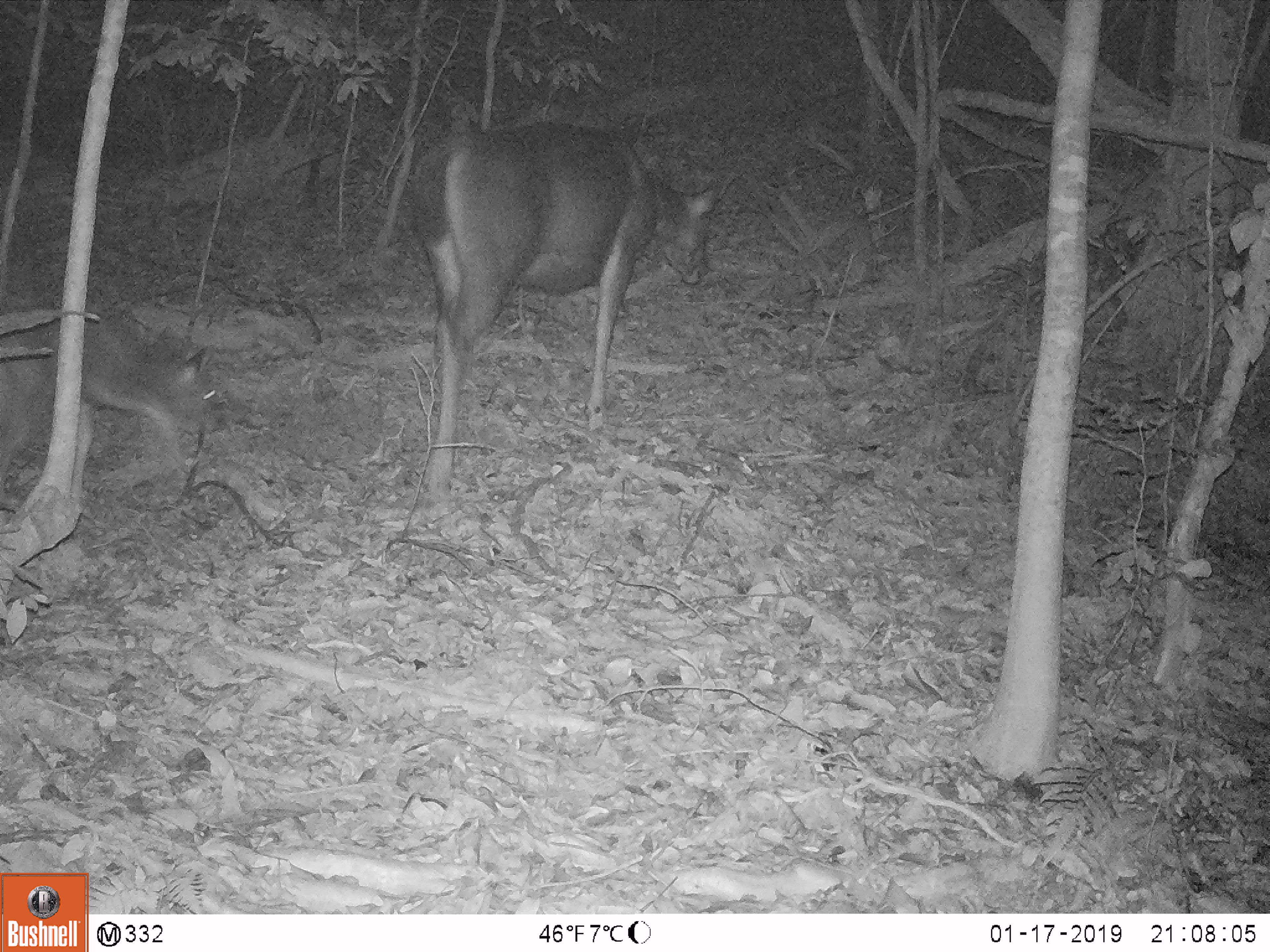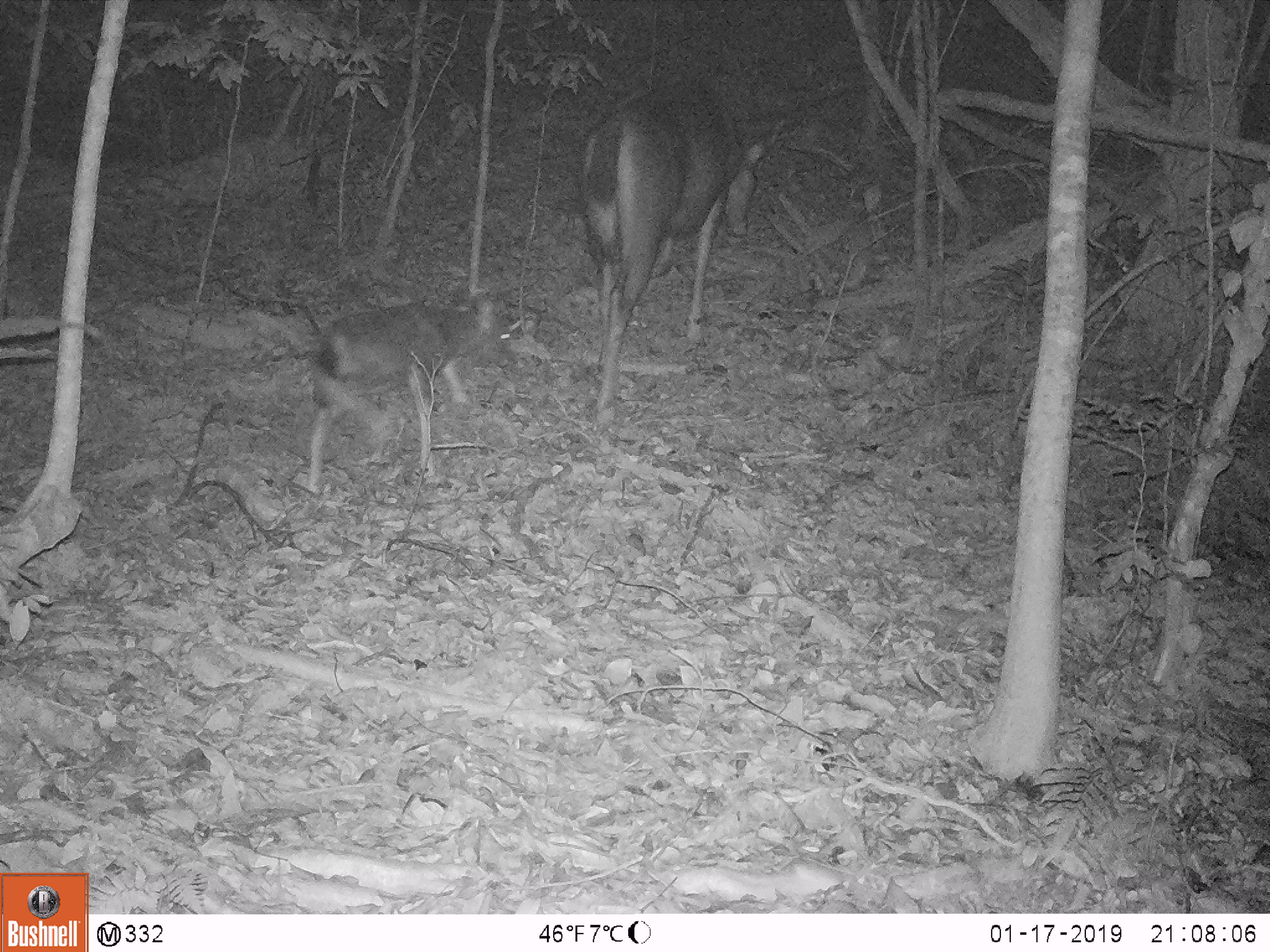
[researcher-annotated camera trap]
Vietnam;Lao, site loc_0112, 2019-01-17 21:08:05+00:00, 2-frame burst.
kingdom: Animalia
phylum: Chordata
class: Mammalia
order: Artiodactyla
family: Cervidae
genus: Rusa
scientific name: Rusa unicolor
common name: sambar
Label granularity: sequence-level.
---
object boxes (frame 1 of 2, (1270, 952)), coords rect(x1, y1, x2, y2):
sambar: rect(410, 121, 715, 500); rect(0, 284, 224, 494)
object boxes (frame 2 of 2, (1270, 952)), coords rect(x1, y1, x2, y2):
sambar: rect(578, 84, 766, 429); rect(305, 299, 517, 495)